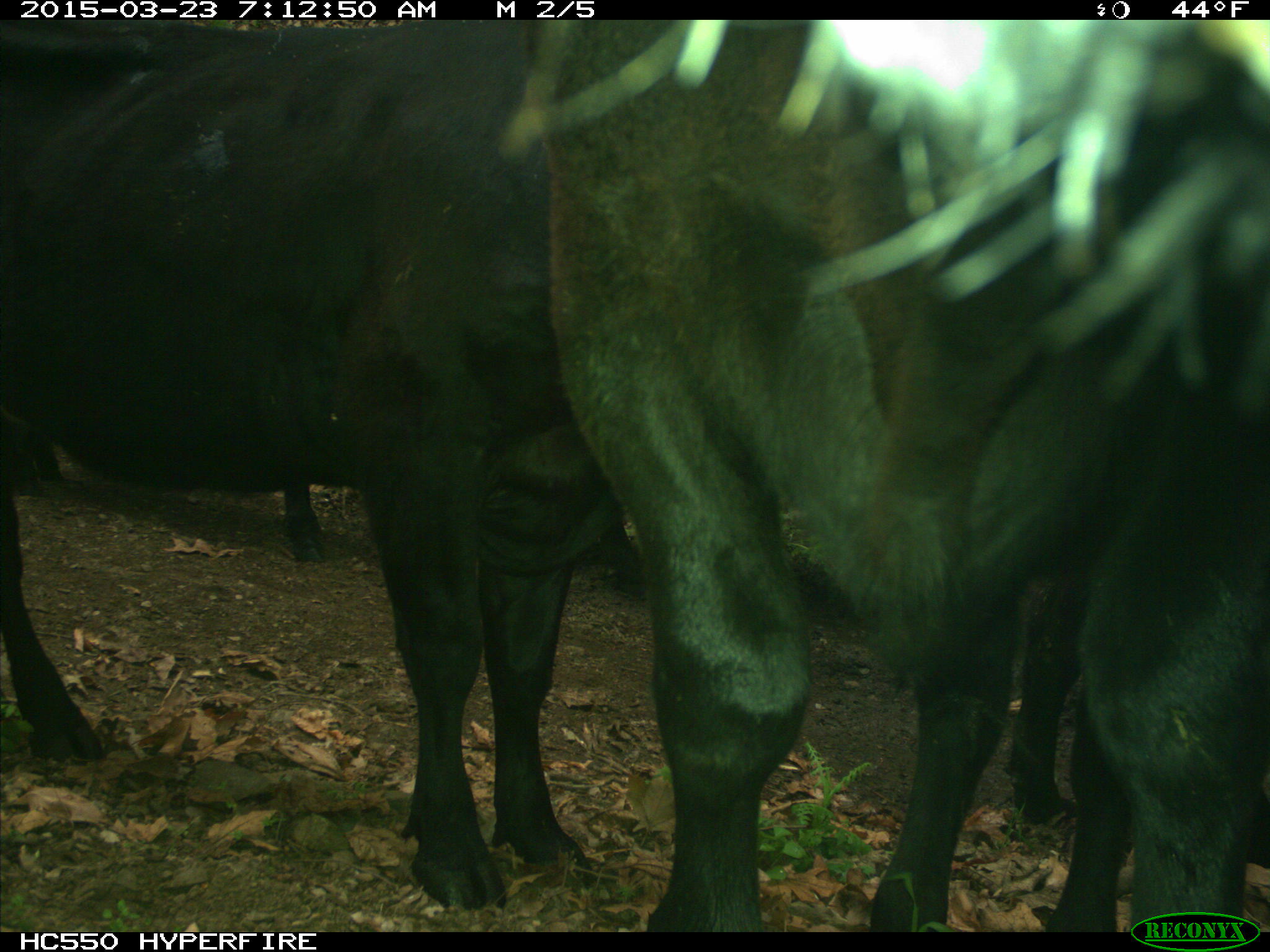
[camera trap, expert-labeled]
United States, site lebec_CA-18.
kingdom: Animalia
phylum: Chordata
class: Mammalia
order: Artiodactyla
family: Bovidae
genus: Bos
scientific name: Bos taurus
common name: domestic cow